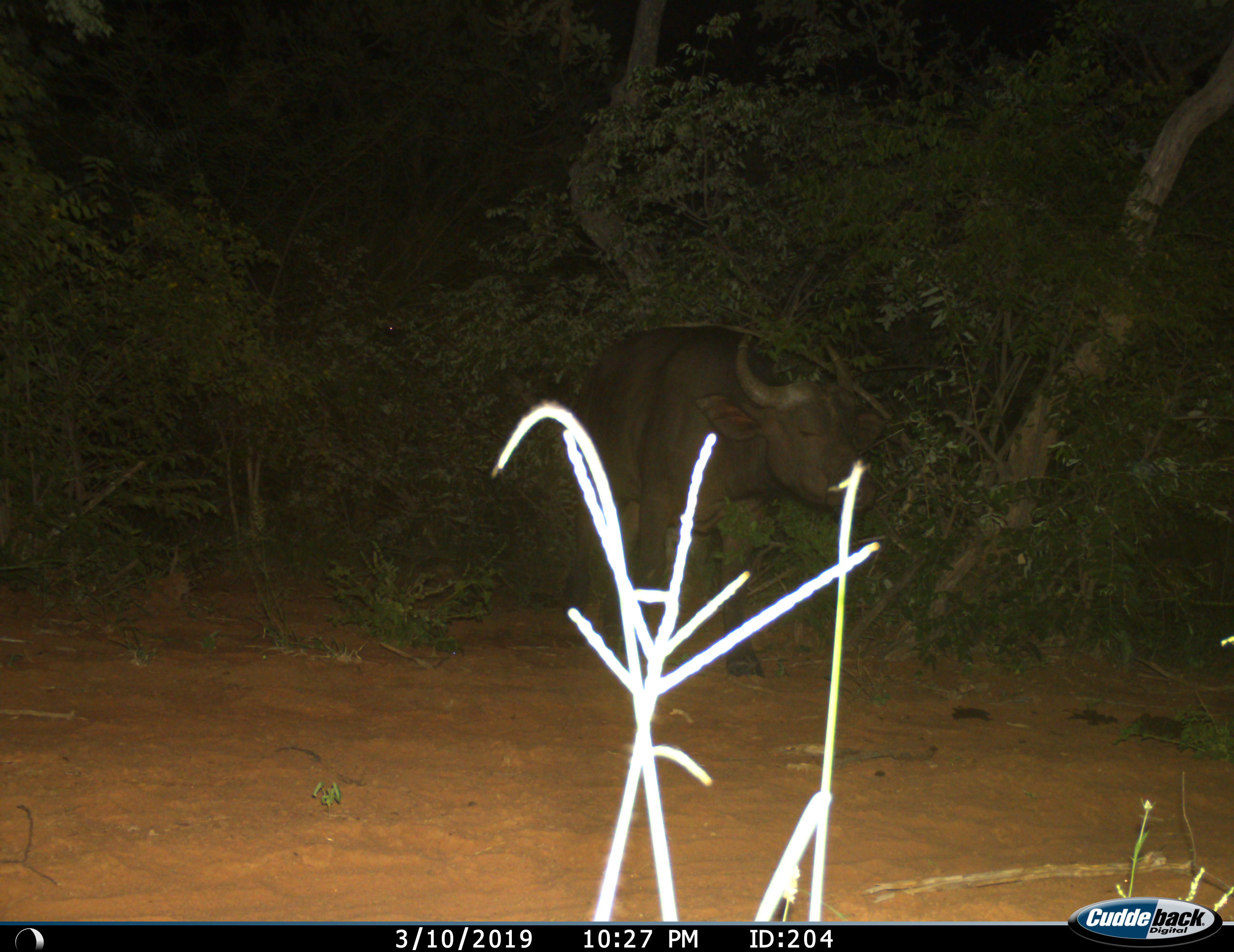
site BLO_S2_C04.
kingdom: Animalia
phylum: Chordata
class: Mammalia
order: Artiodactyla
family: Bovidae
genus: Syncerus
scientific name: Syncerus caffer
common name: african buffalo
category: buffalo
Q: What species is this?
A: Buffalo (african buffalo) (Syncerus caffer).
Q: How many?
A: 1.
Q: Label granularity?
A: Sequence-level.